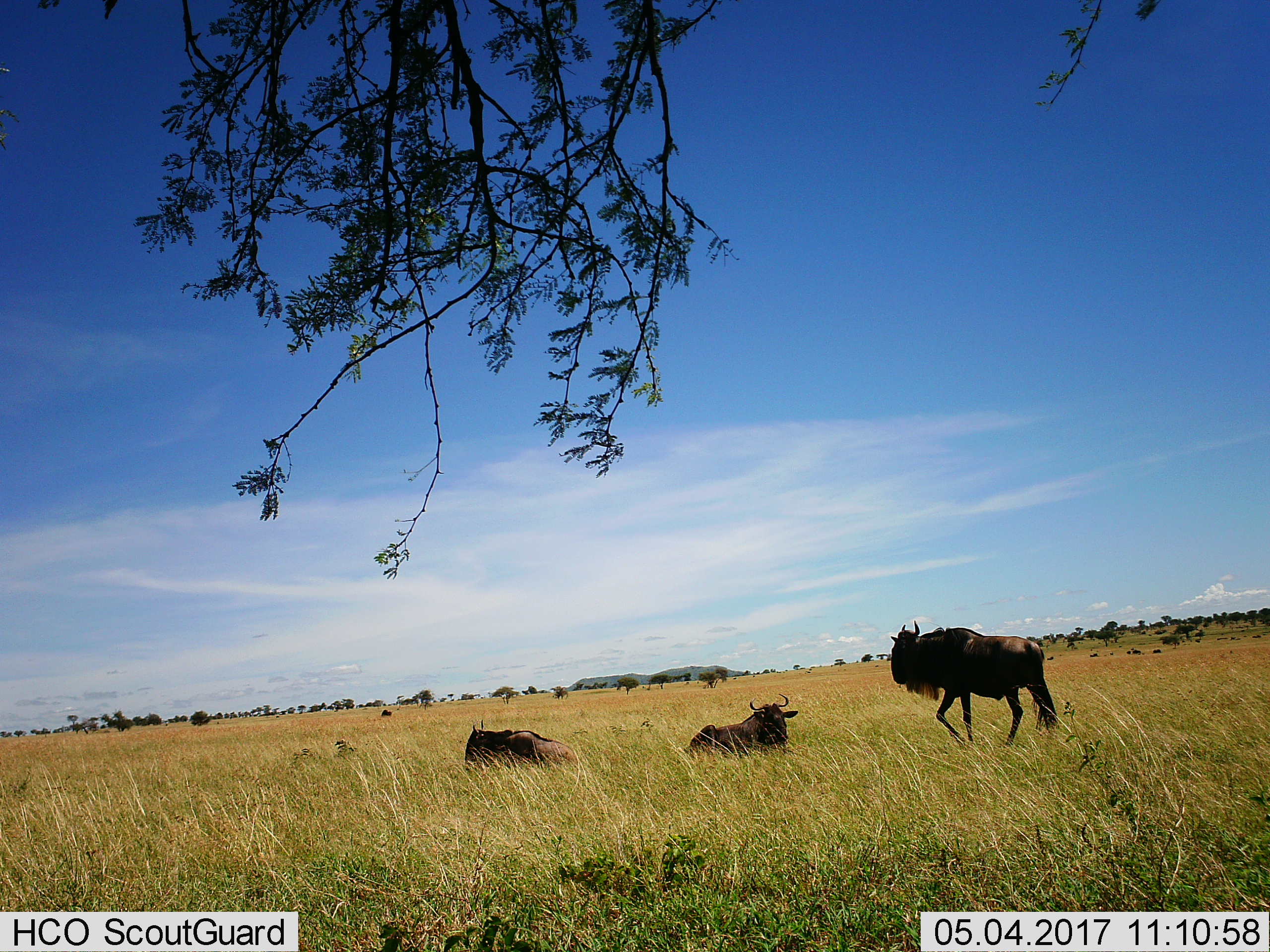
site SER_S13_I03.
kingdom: Animalia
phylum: Chordata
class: Mammalia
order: Artiodactyla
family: Bovidae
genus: Connochaetes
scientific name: Connochaetes taurinus taurinus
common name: blue wildebeest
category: wildebeestblue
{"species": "wildebeestblue (blue wildebeest) (Connochaetes taurinus taurinus)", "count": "3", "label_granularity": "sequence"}